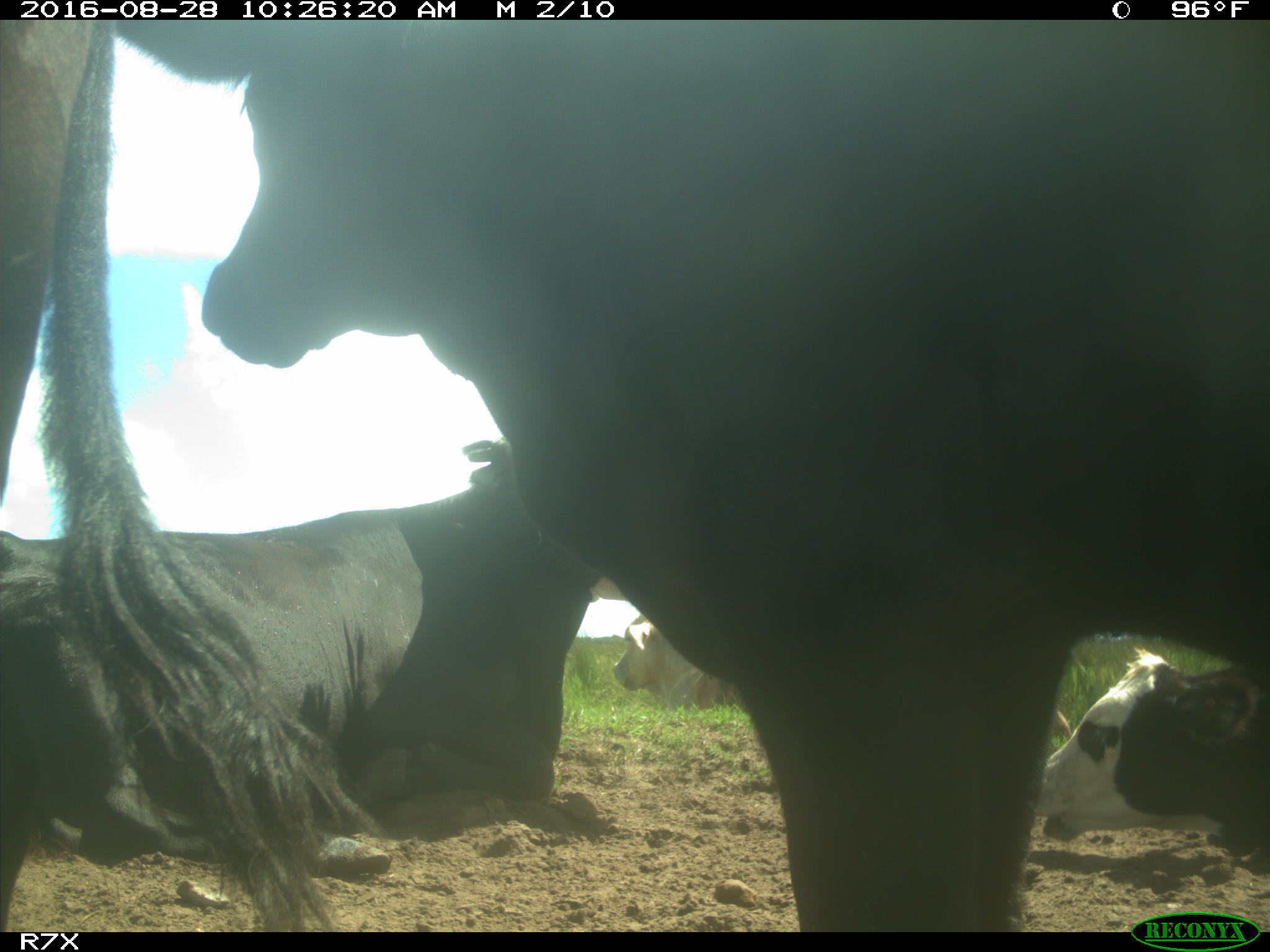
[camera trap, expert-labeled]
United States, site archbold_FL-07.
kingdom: Animalia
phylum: Chordata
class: Mammalia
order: Artiodactyla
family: Bovidae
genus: Bos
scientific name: Bos taurus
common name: domestic cow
Bos taurus (domestic cow).